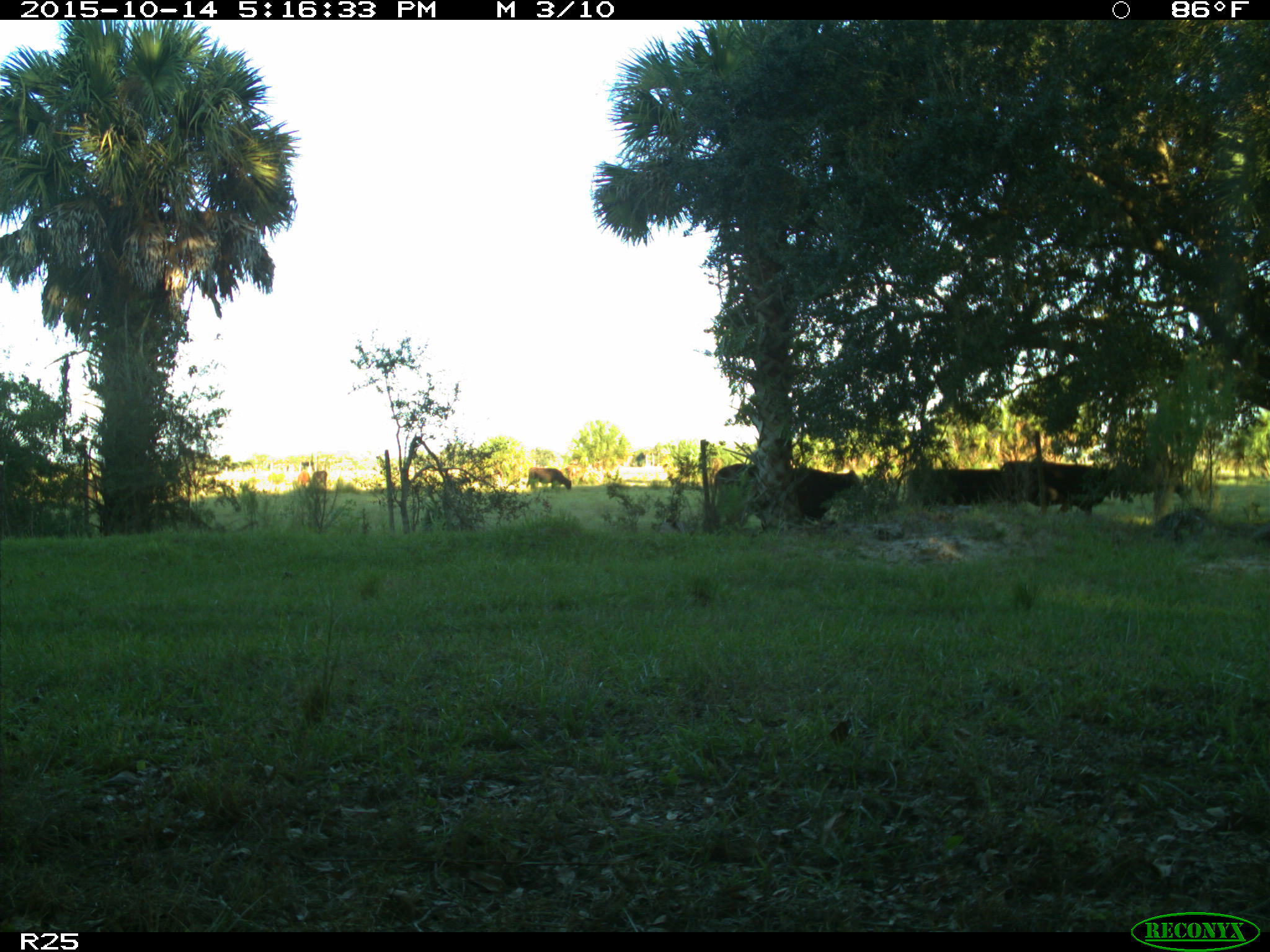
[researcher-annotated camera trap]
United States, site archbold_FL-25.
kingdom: Animalia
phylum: Chordata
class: Mammalia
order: Artiodactyla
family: Bovidae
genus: Bos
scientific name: Bos taurus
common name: domestic cow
Bos taurus (domestic cow).